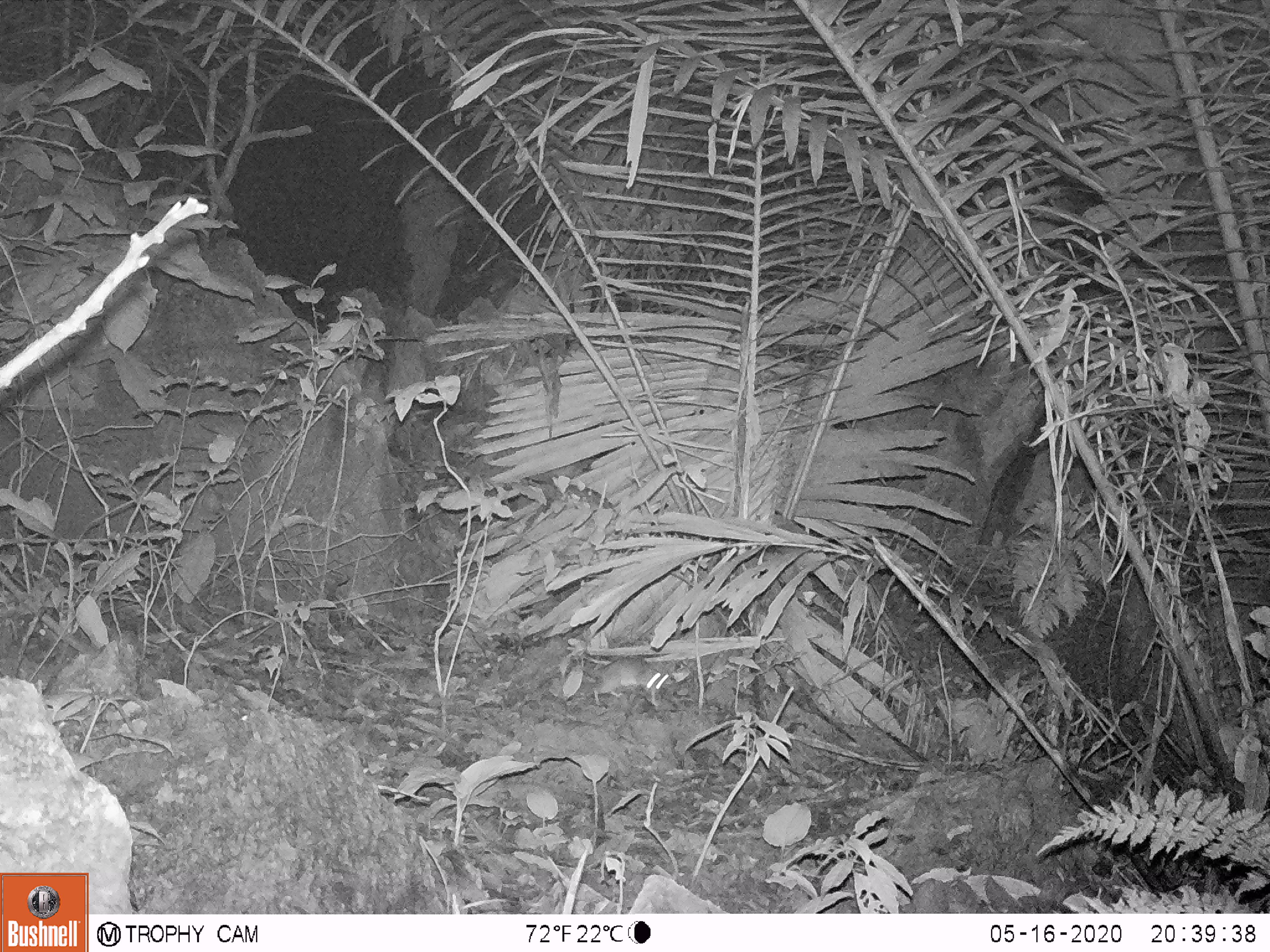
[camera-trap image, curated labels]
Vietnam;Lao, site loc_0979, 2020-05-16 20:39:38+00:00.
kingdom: Animalia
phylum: Chordata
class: Mammalia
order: Rodentia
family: Muridae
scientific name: Muridae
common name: old-world mice and rats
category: unidentified murid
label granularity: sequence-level